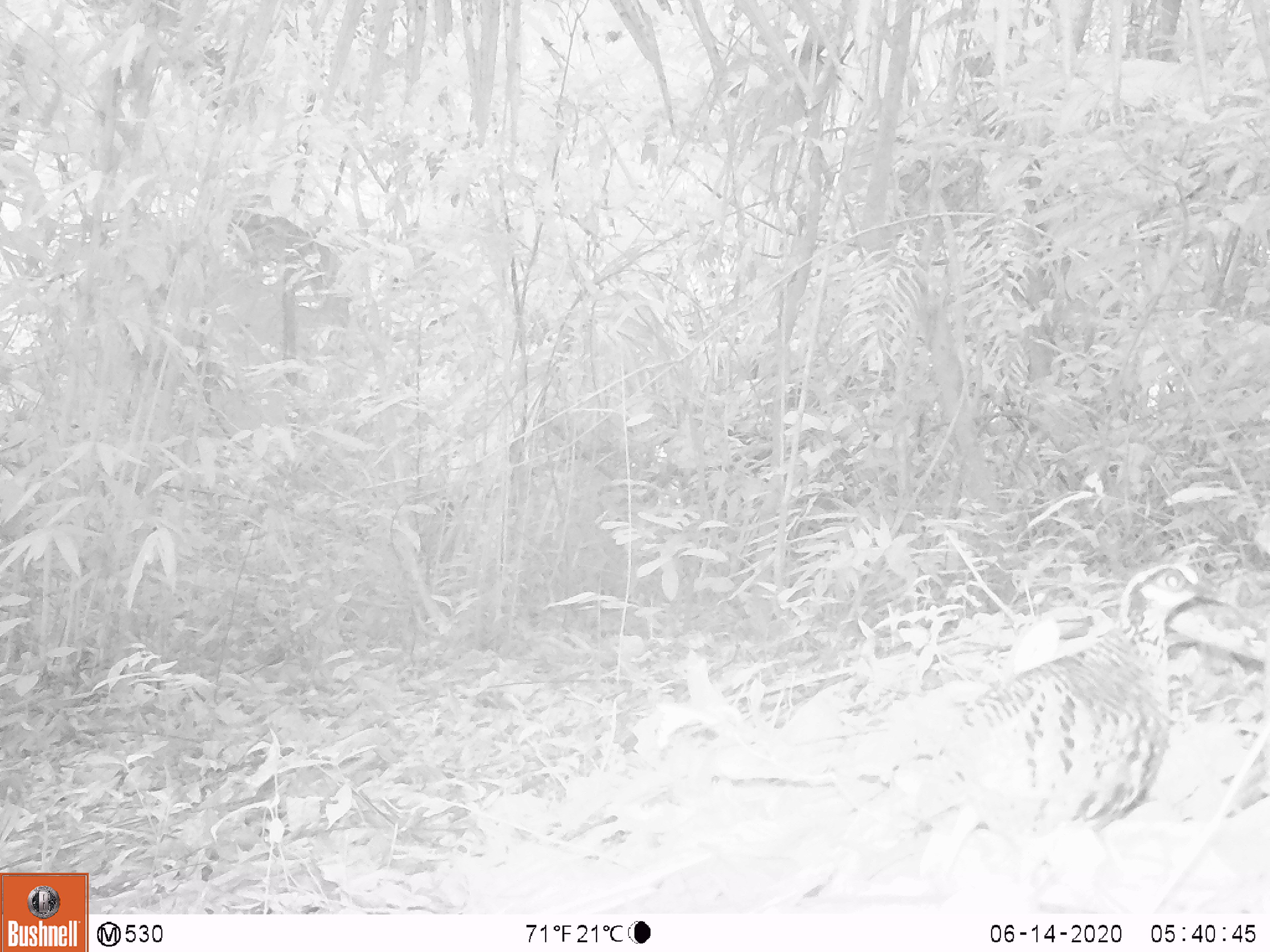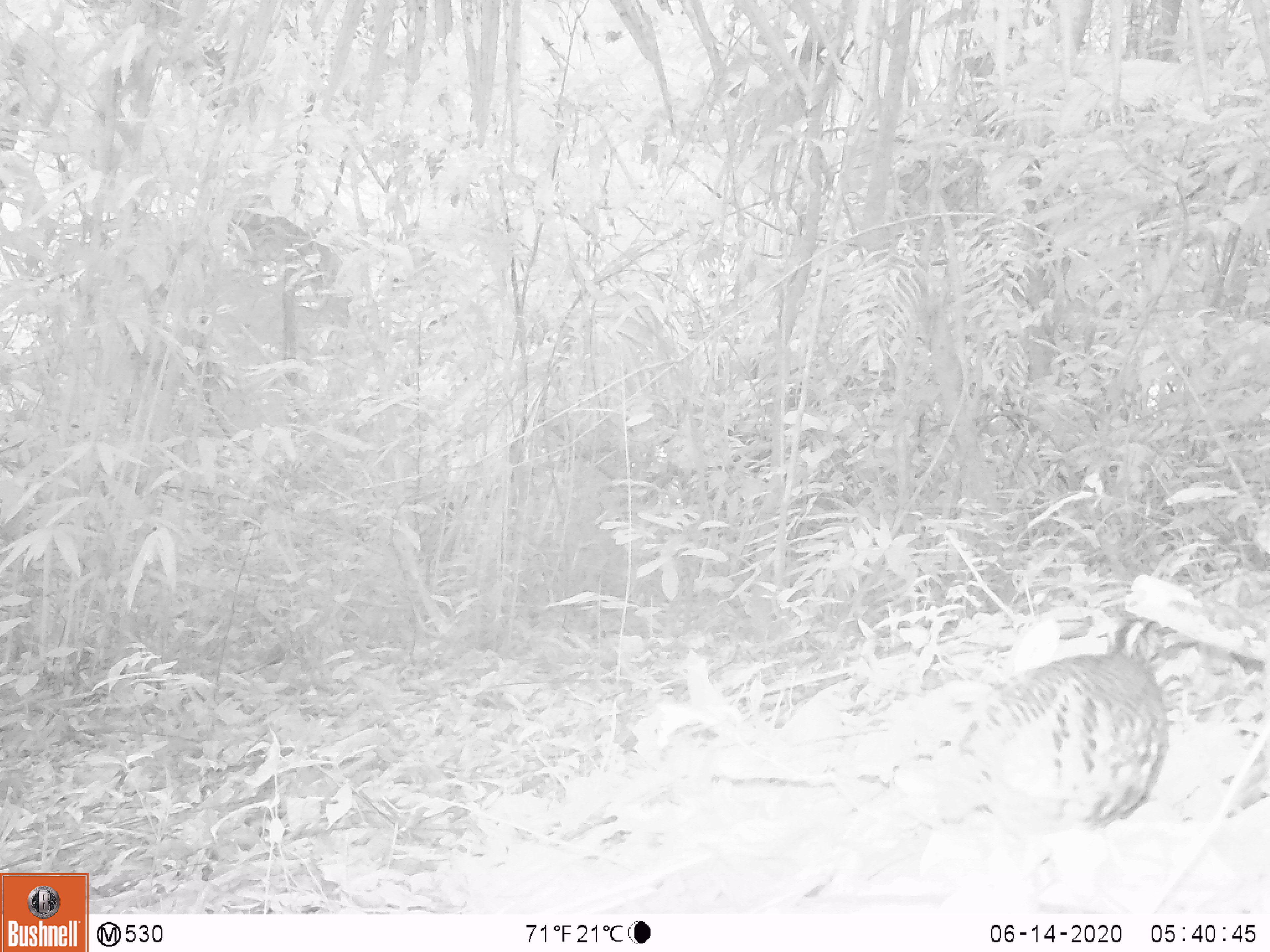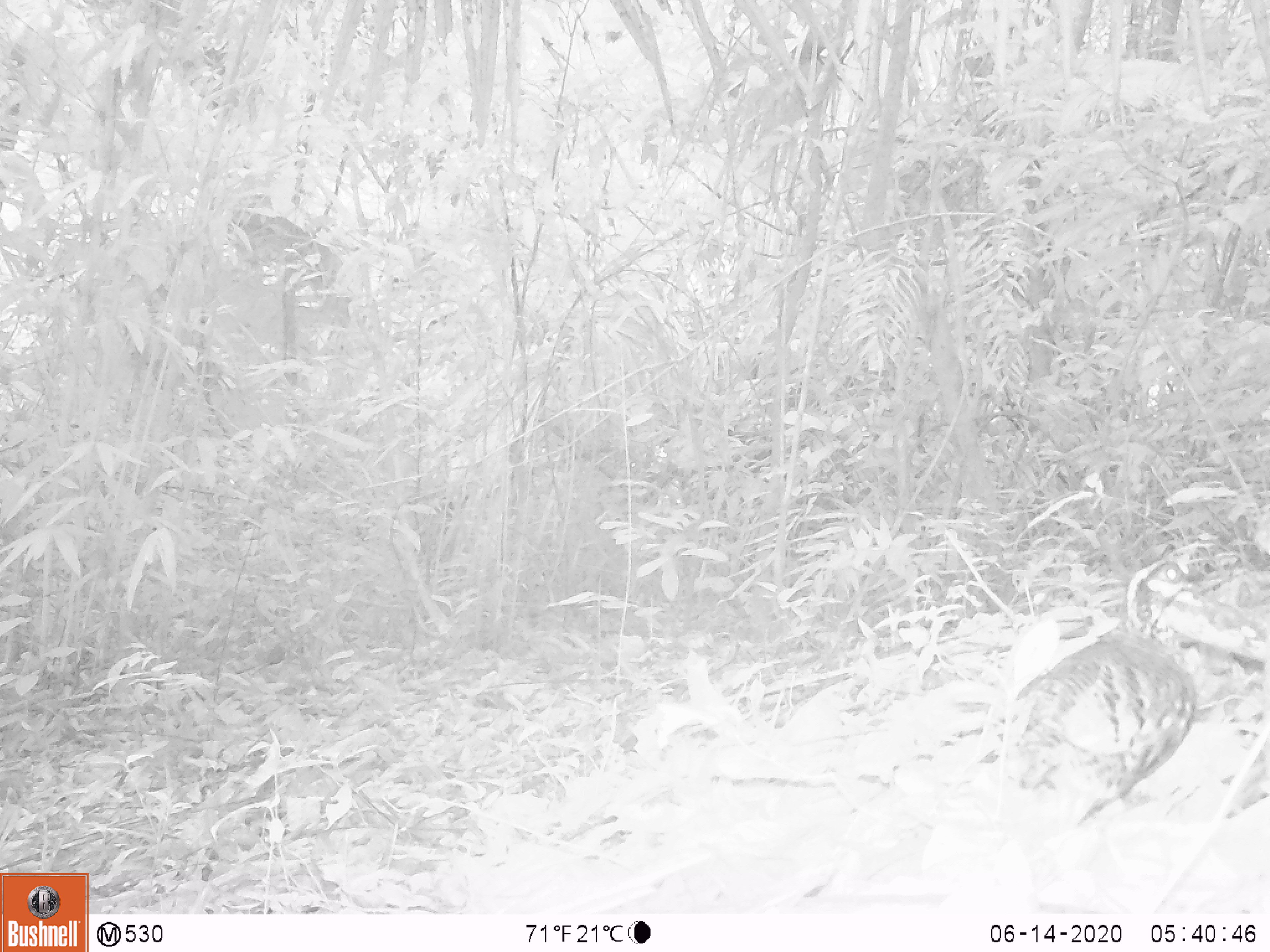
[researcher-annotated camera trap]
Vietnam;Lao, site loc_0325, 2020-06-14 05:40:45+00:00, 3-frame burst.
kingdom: Animalia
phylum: Chordata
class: Aves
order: Galliformes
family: Phasianidae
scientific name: Phasianidae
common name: partridge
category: unidentified partridge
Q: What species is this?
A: Unidentified partridge (partridge) (Phasianidae).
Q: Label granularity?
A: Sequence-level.